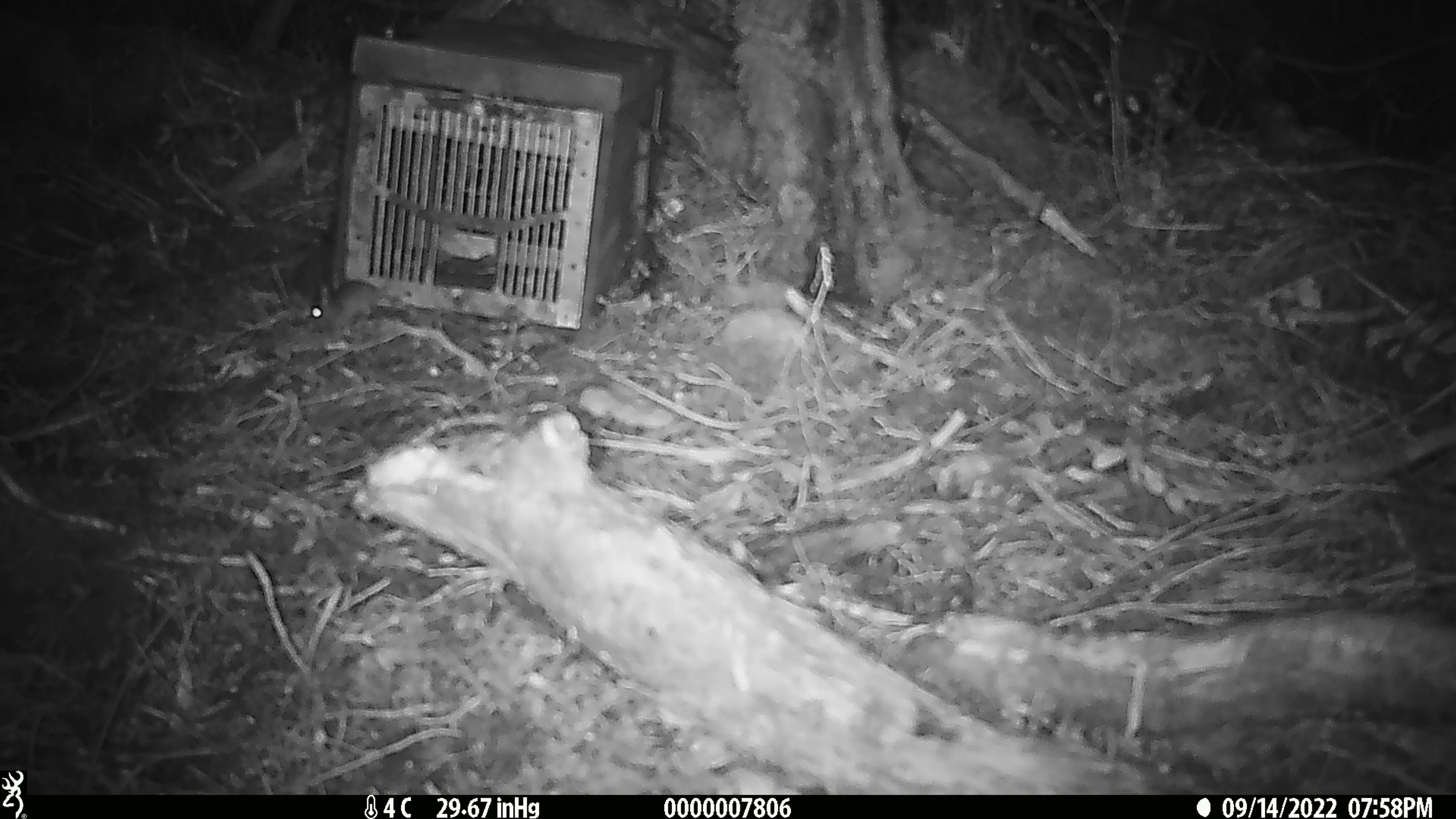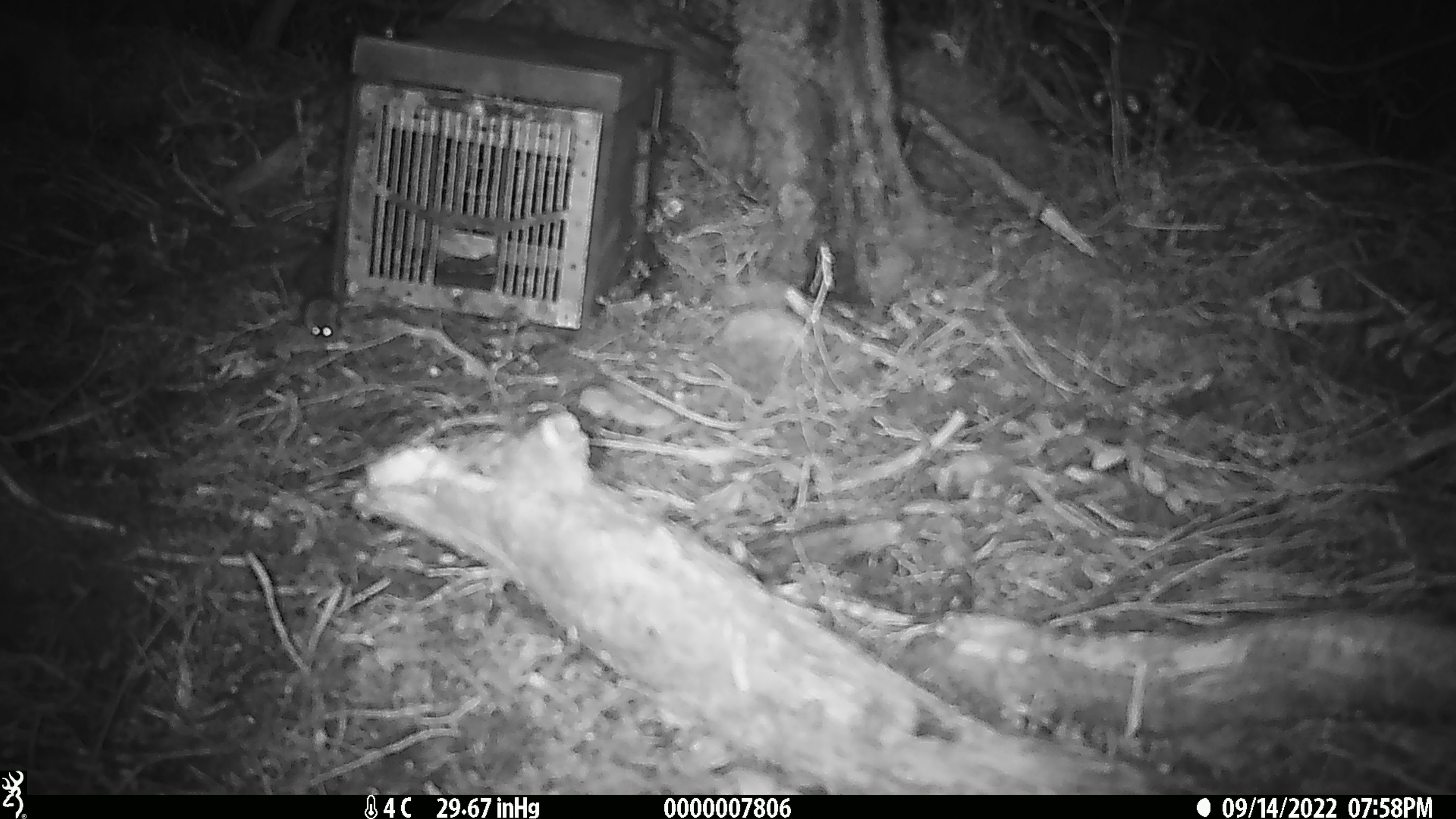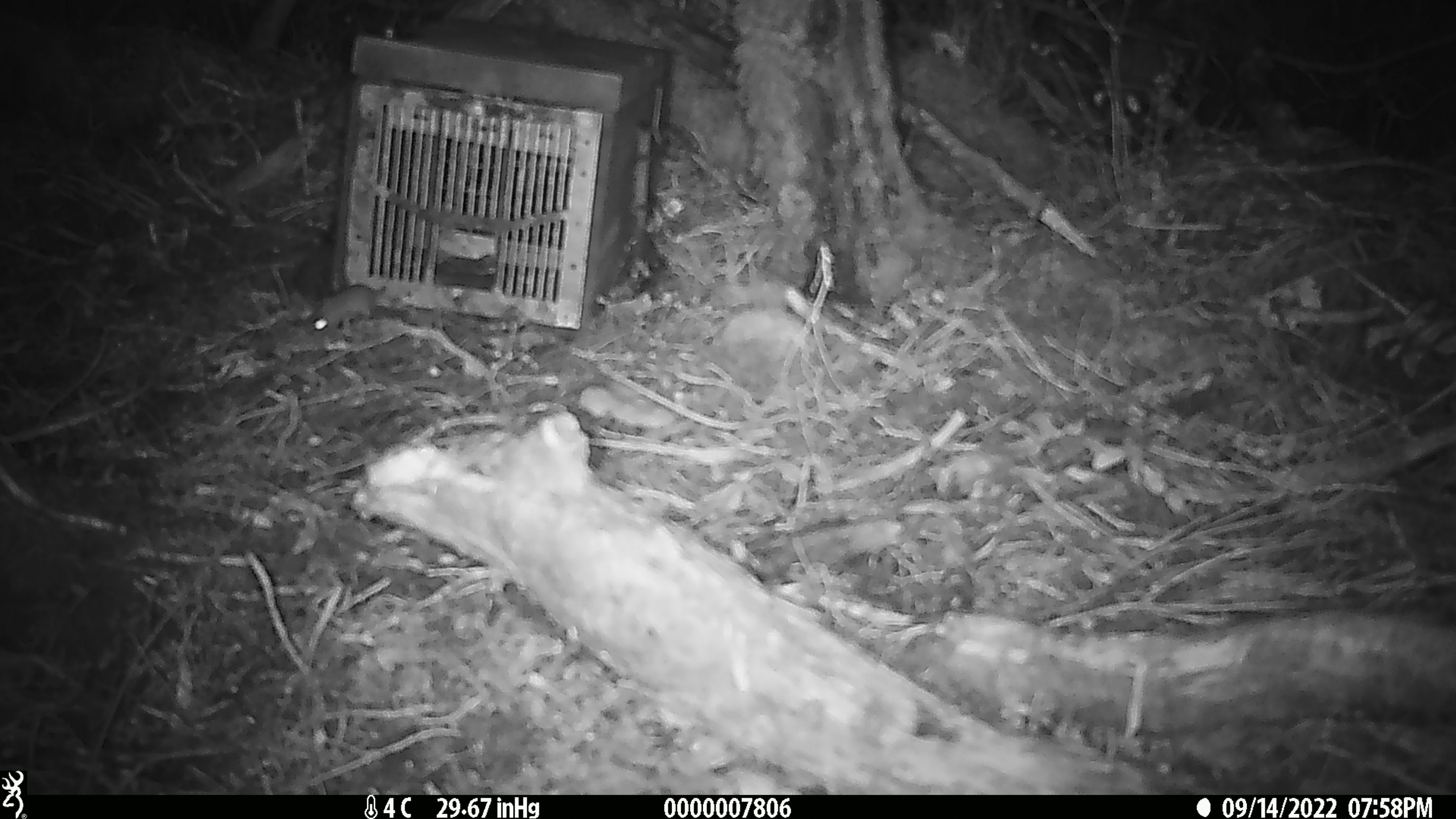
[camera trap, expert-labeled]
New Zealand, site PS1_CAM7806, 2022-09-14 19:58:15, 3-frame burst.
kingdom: Animalia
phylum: Chordata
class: Mammalia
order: Rodentia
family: Muridae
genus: Mus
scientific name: Mus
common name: mouse